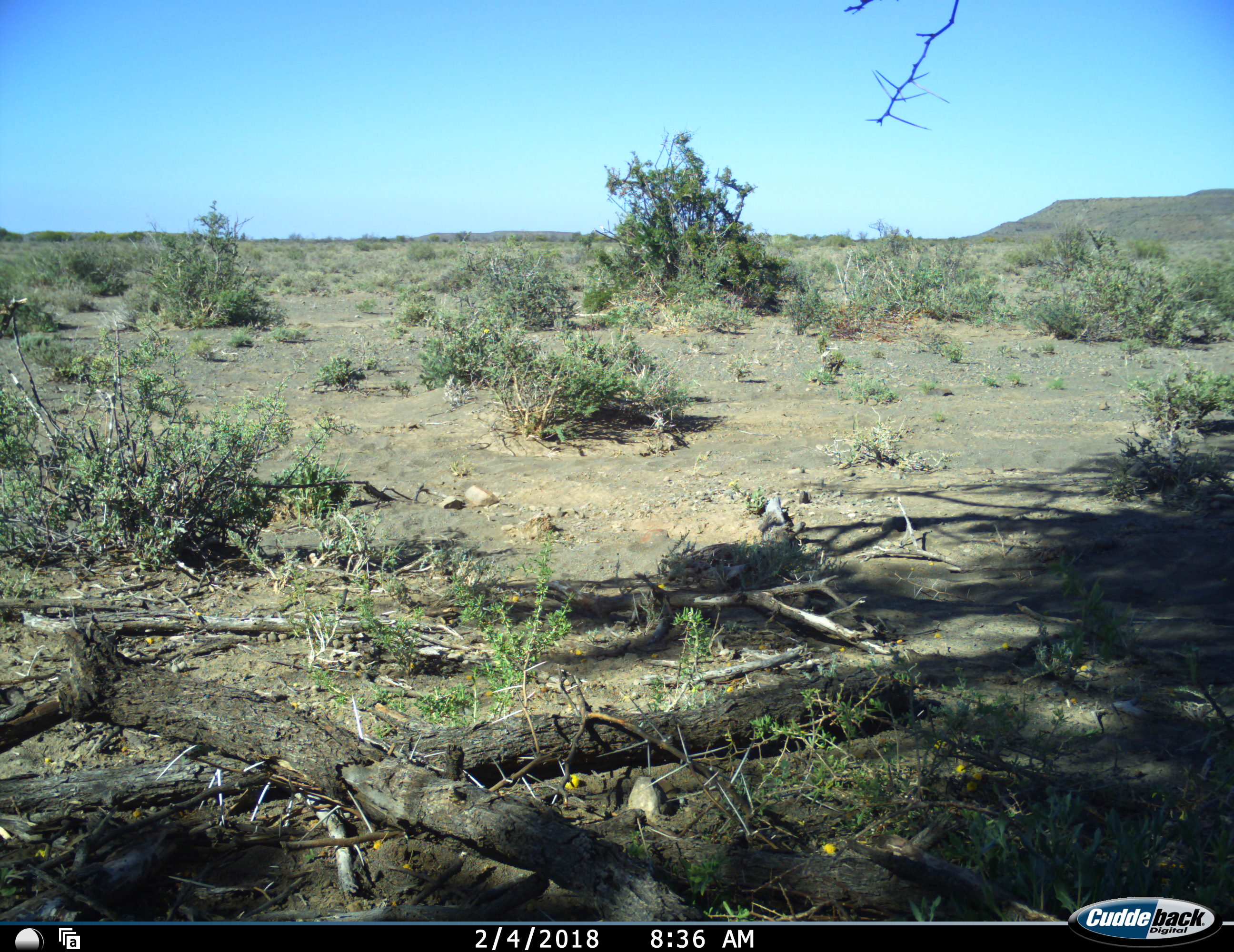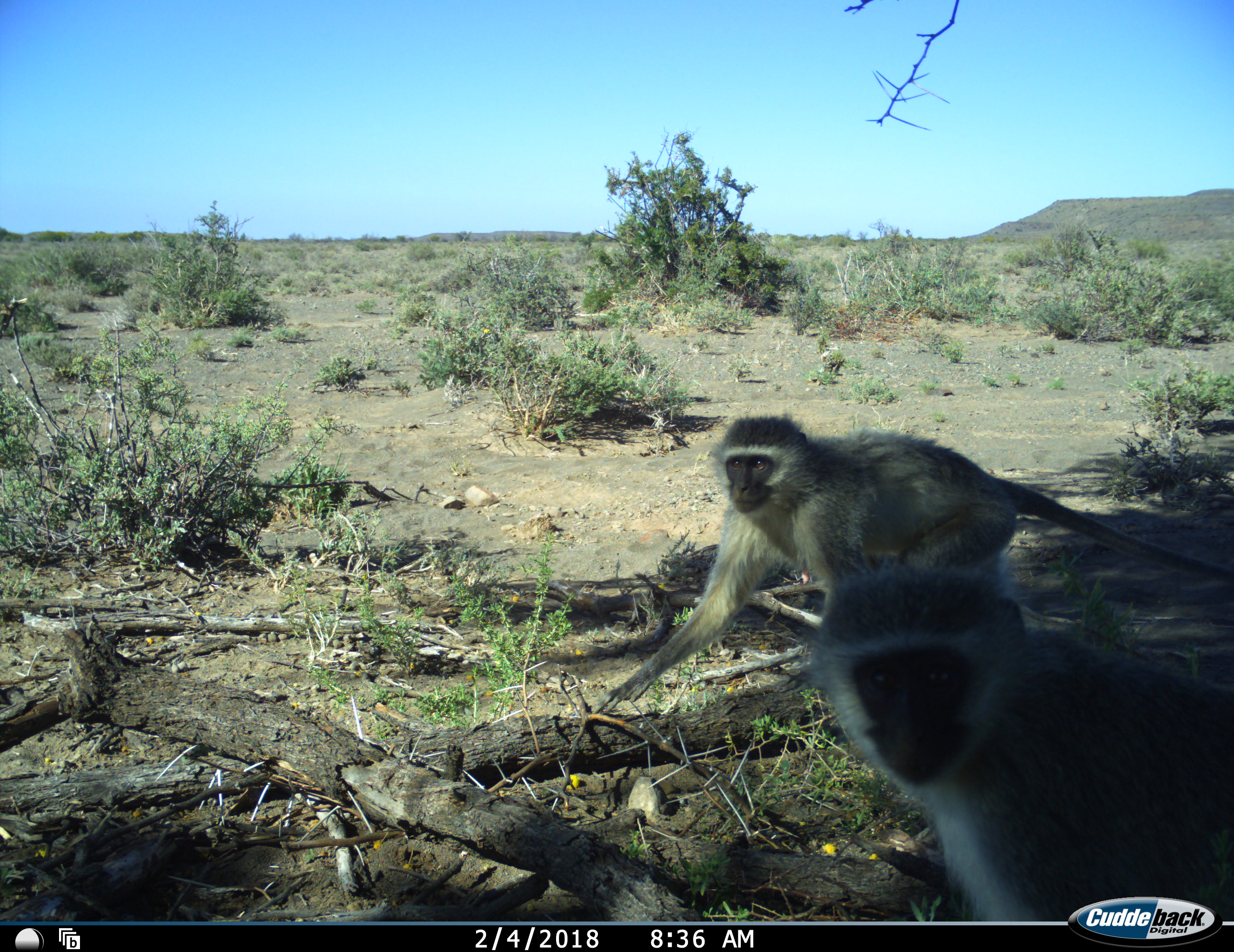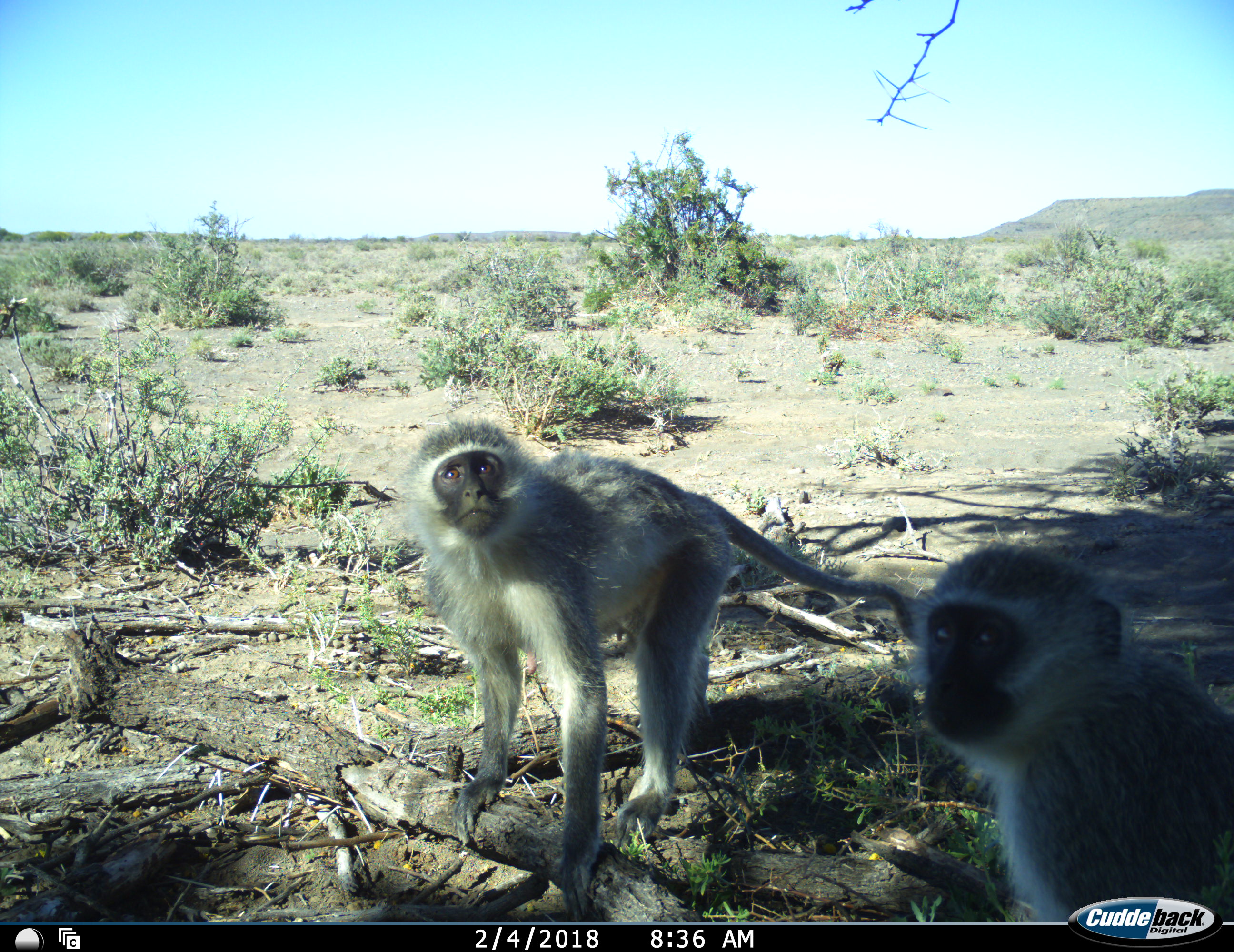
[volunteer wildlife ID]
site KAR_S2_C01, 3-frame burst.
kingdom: Animalia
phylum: Chordata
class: Mammalia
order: Primates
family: Cercopithecidae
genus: Chlorocebus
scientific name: Chlorocebus pygerythrus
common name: vervet monkey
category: monkeyvervet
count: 2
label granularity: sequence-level